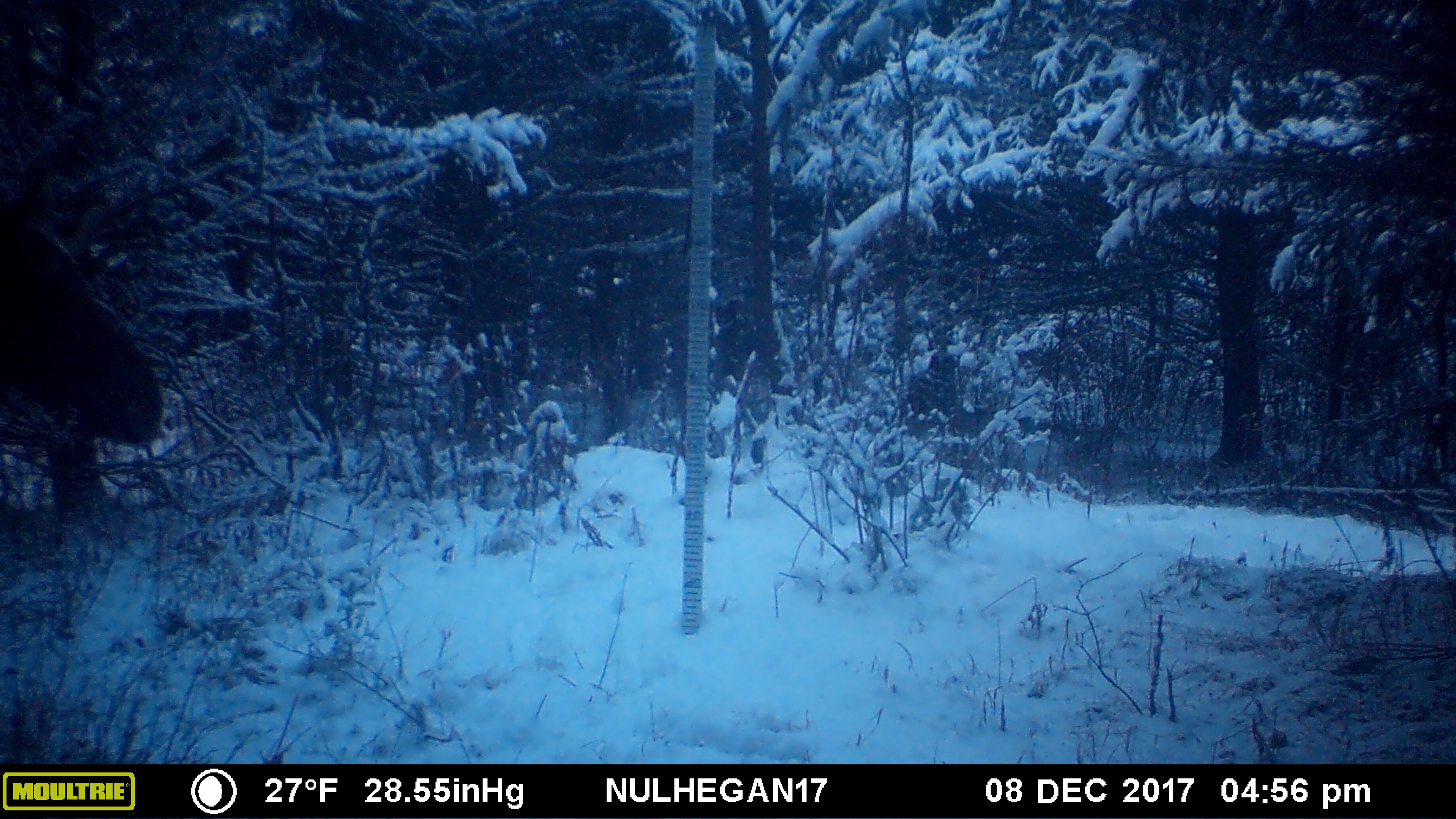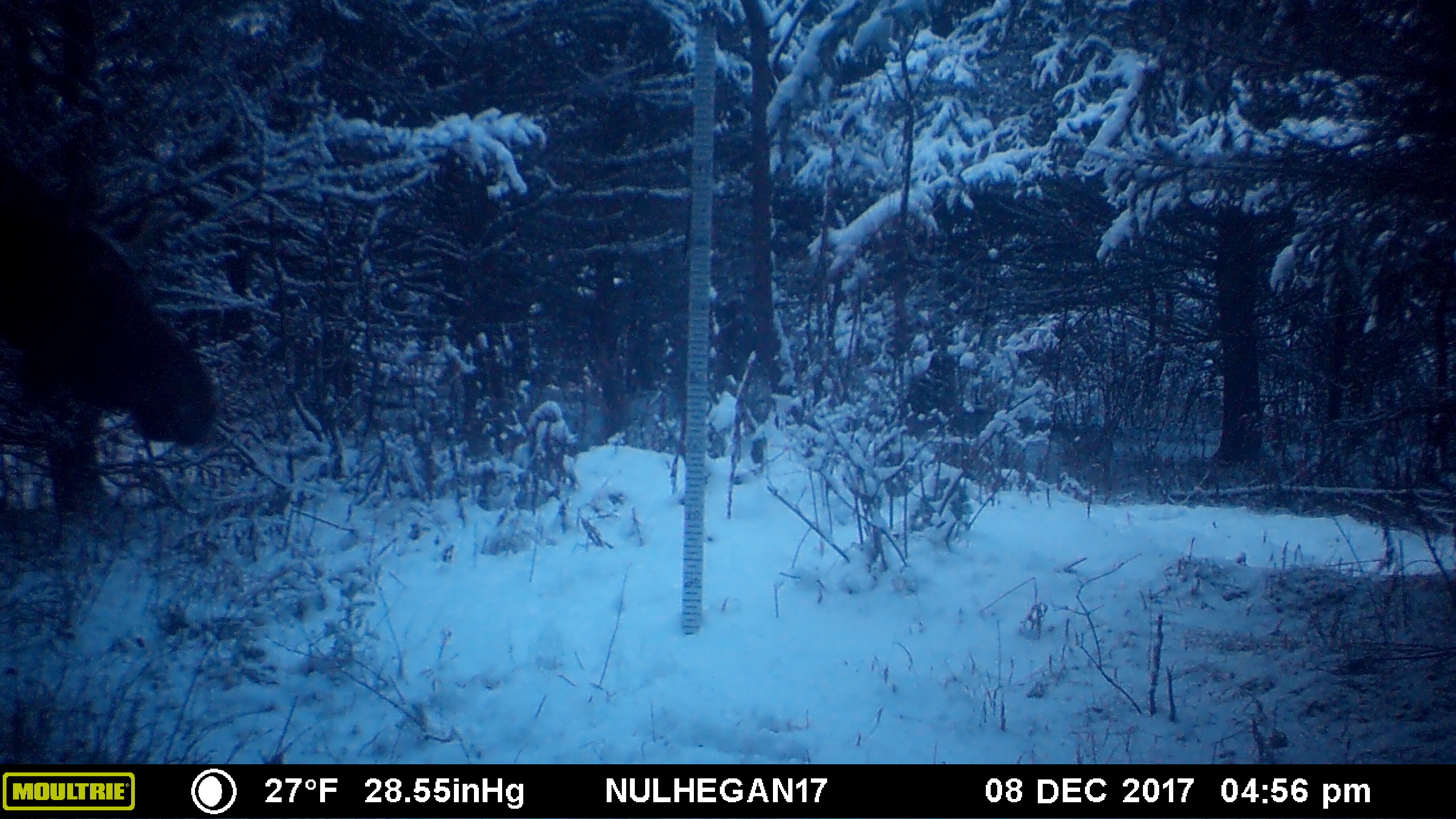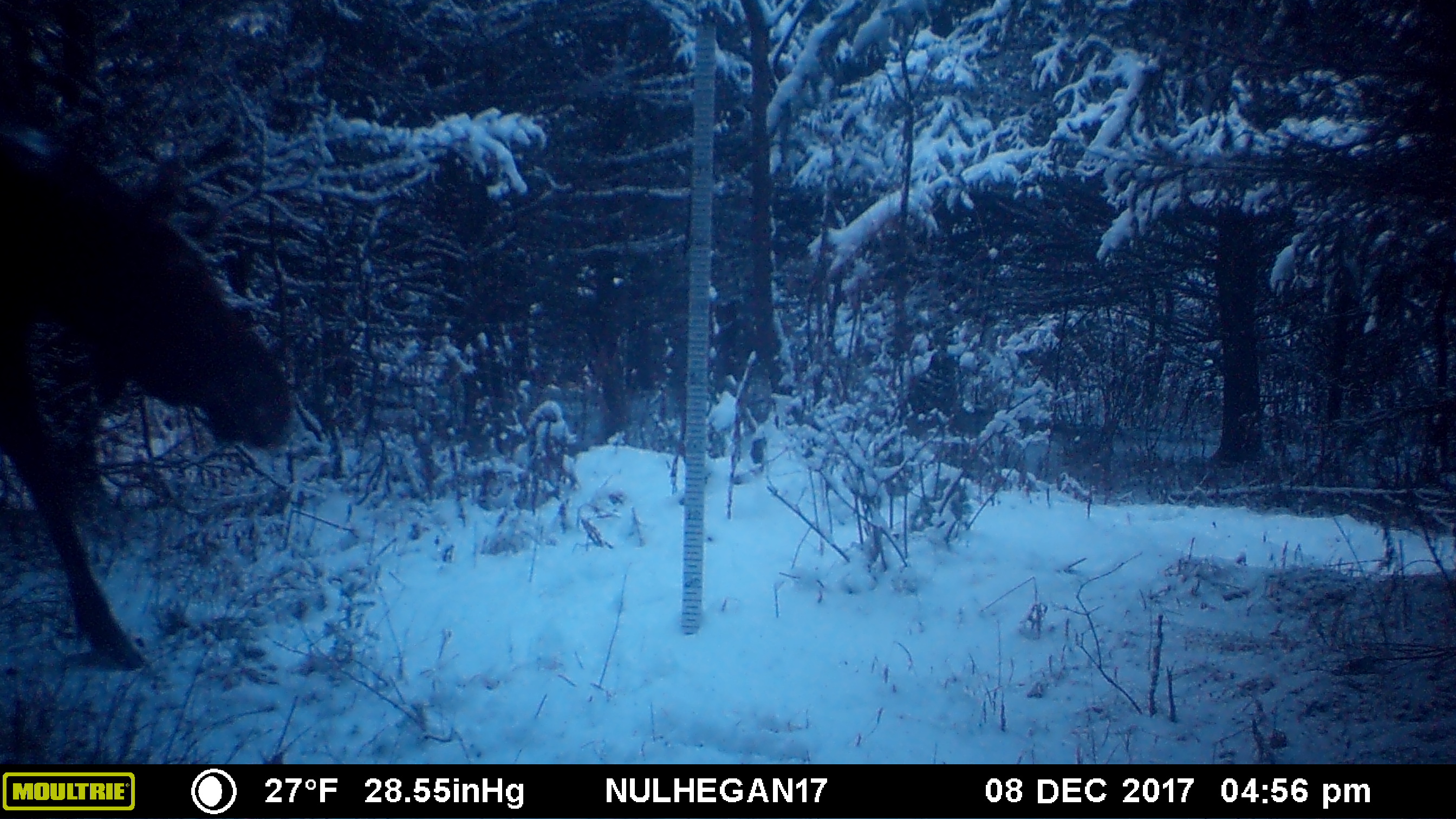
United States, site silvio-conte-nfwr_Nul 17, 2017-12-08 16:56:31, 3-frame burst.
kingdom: Animalia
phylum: Chordata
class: Mammalia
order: Artiodactyla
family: Cervidae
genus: Alces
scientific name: Alces alces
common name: moose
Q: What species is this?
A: Moose (Alces alces).